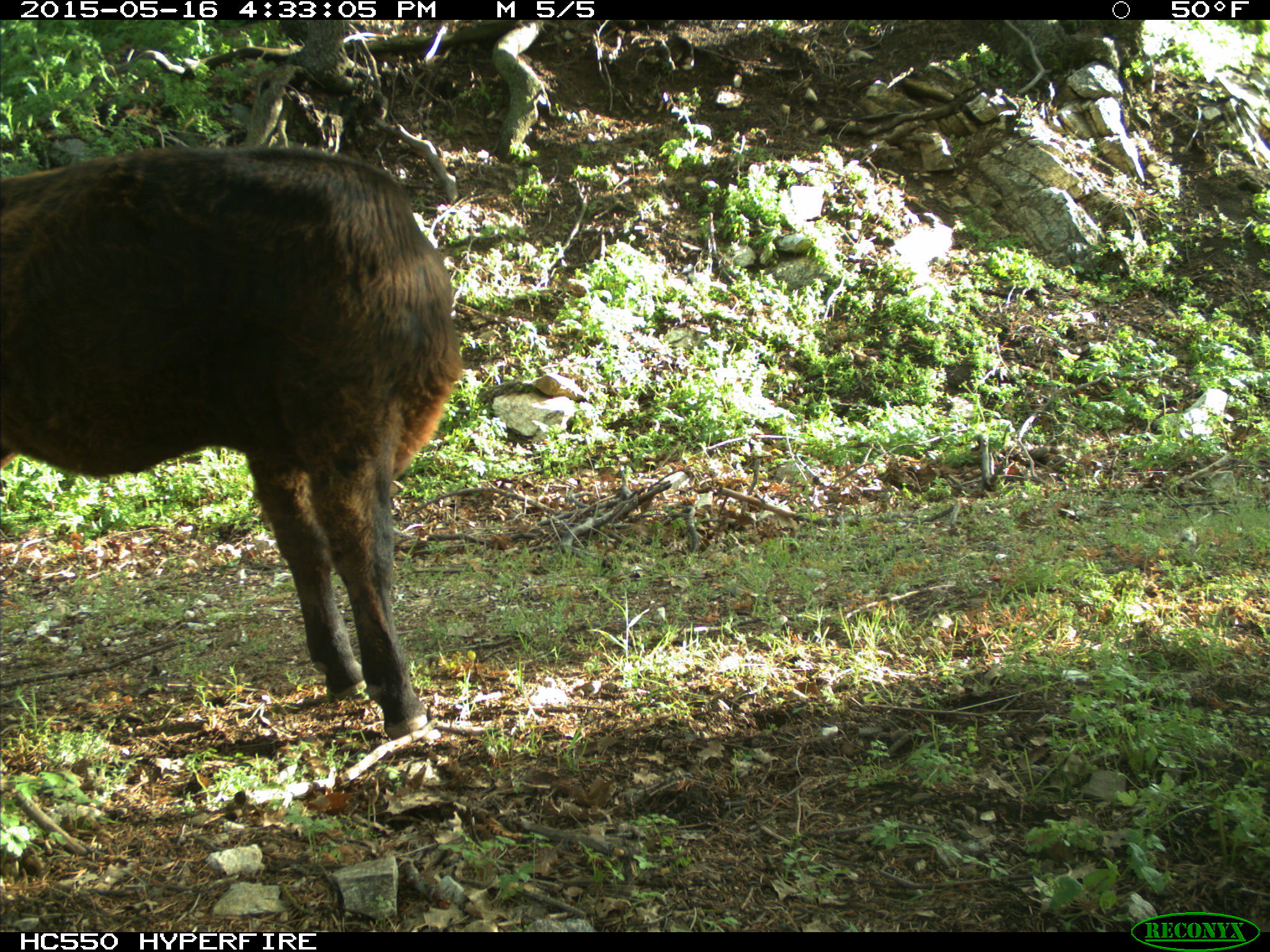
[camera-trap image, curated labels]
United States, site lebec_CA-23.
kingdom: Animalia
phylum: Chordata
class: Mammalia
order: Artiodactyla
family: Bovidae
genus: Bos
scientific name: Bos taurus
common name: domestic cow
Bos taurus (domestic cow).